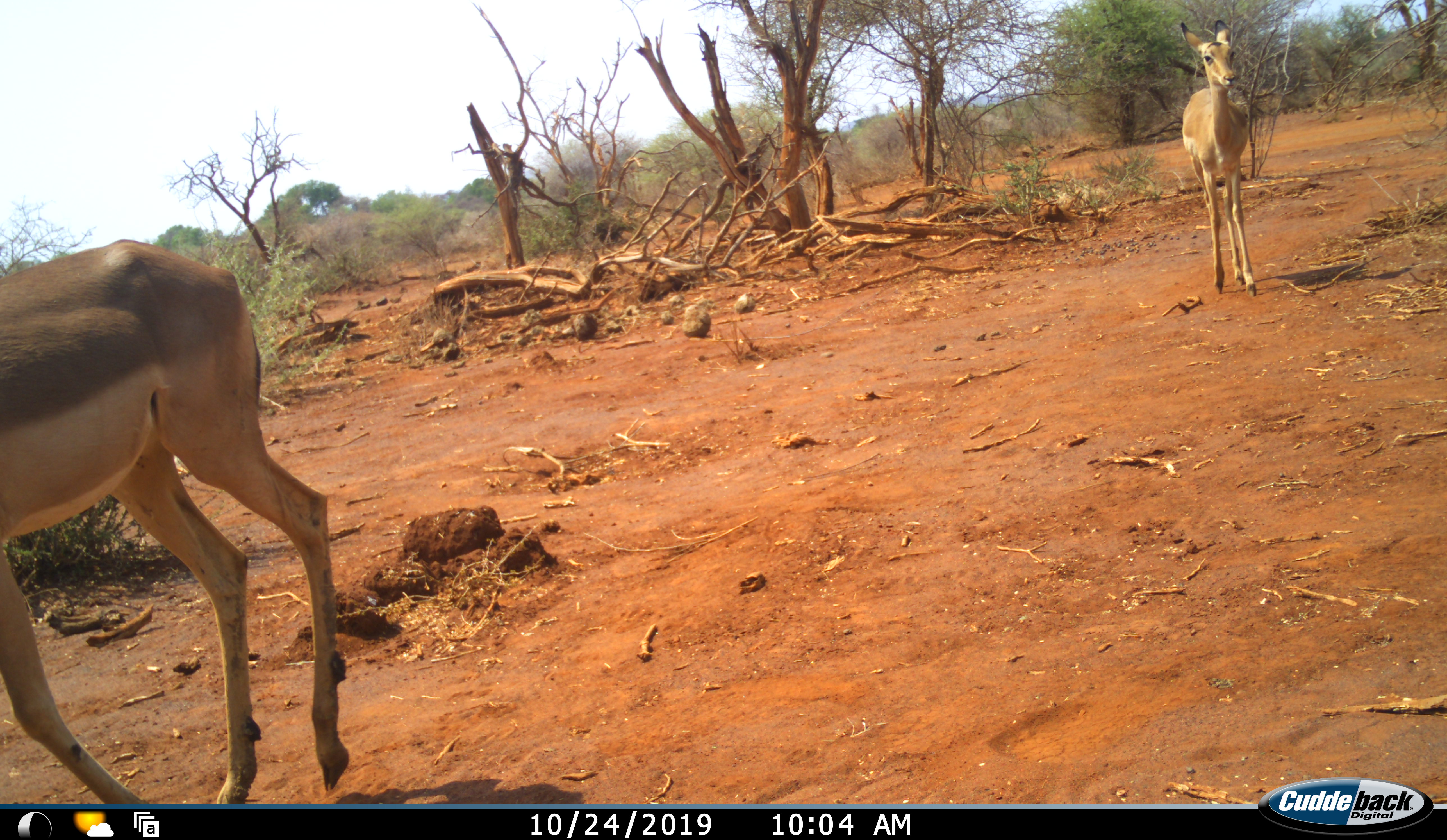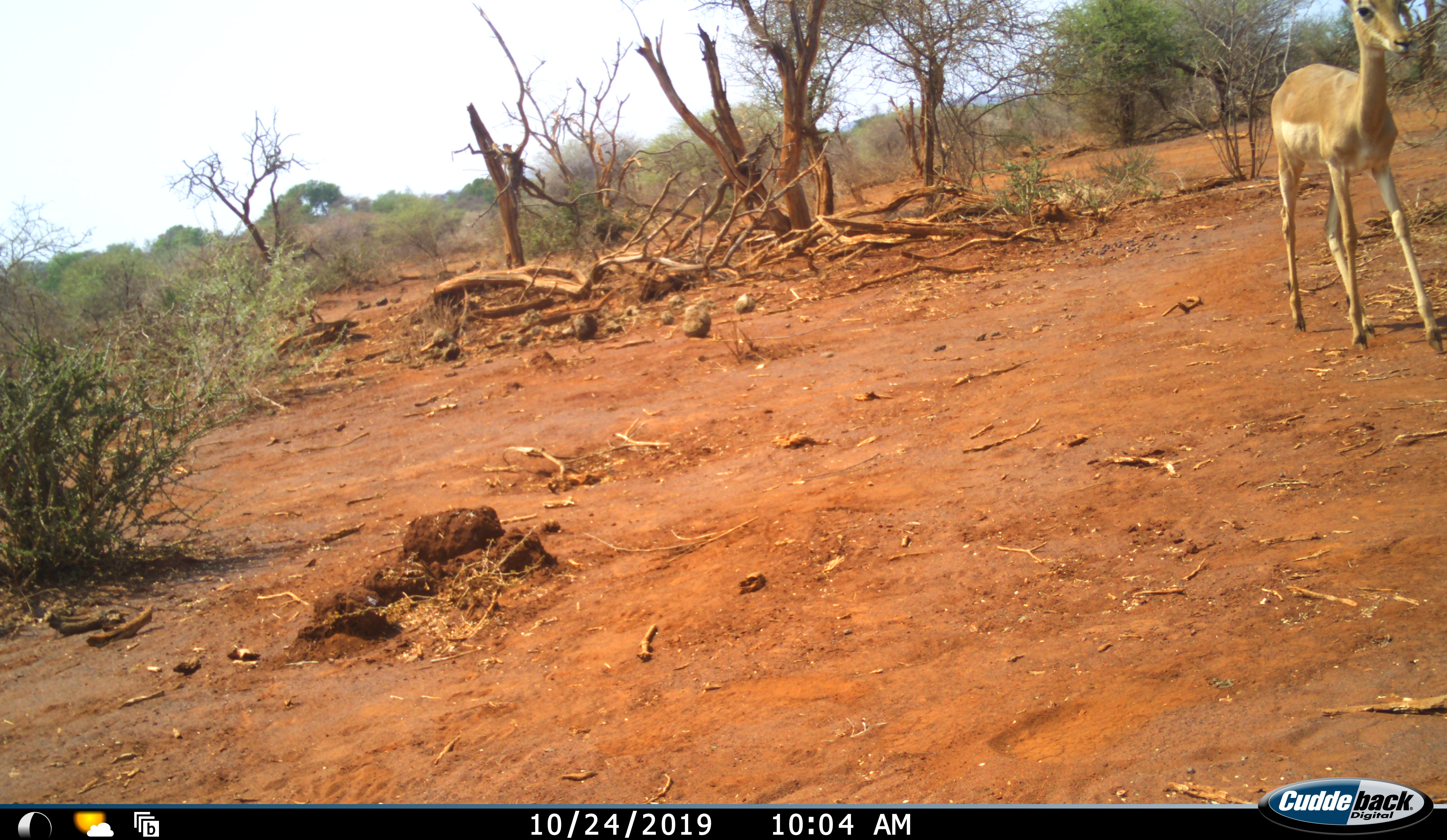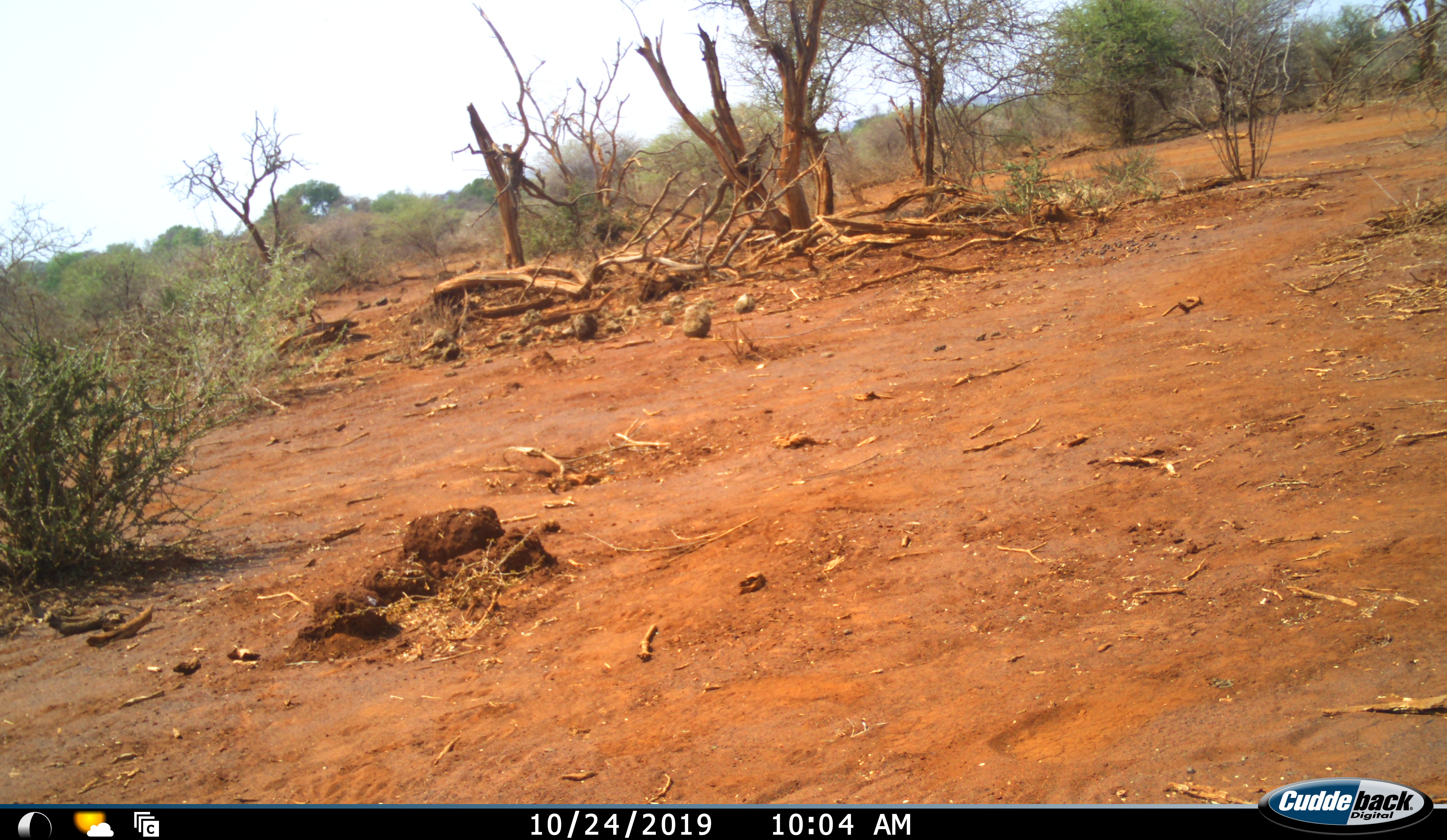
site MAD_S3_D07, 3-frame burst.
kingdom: Animalia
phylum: Chordata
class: Mammalia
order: Artiodactyla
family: Bovidae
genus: Aepyceros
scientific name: Aepyceros melampus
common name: impala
Impala (Aepyceros melampus), count 2. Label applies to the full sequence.